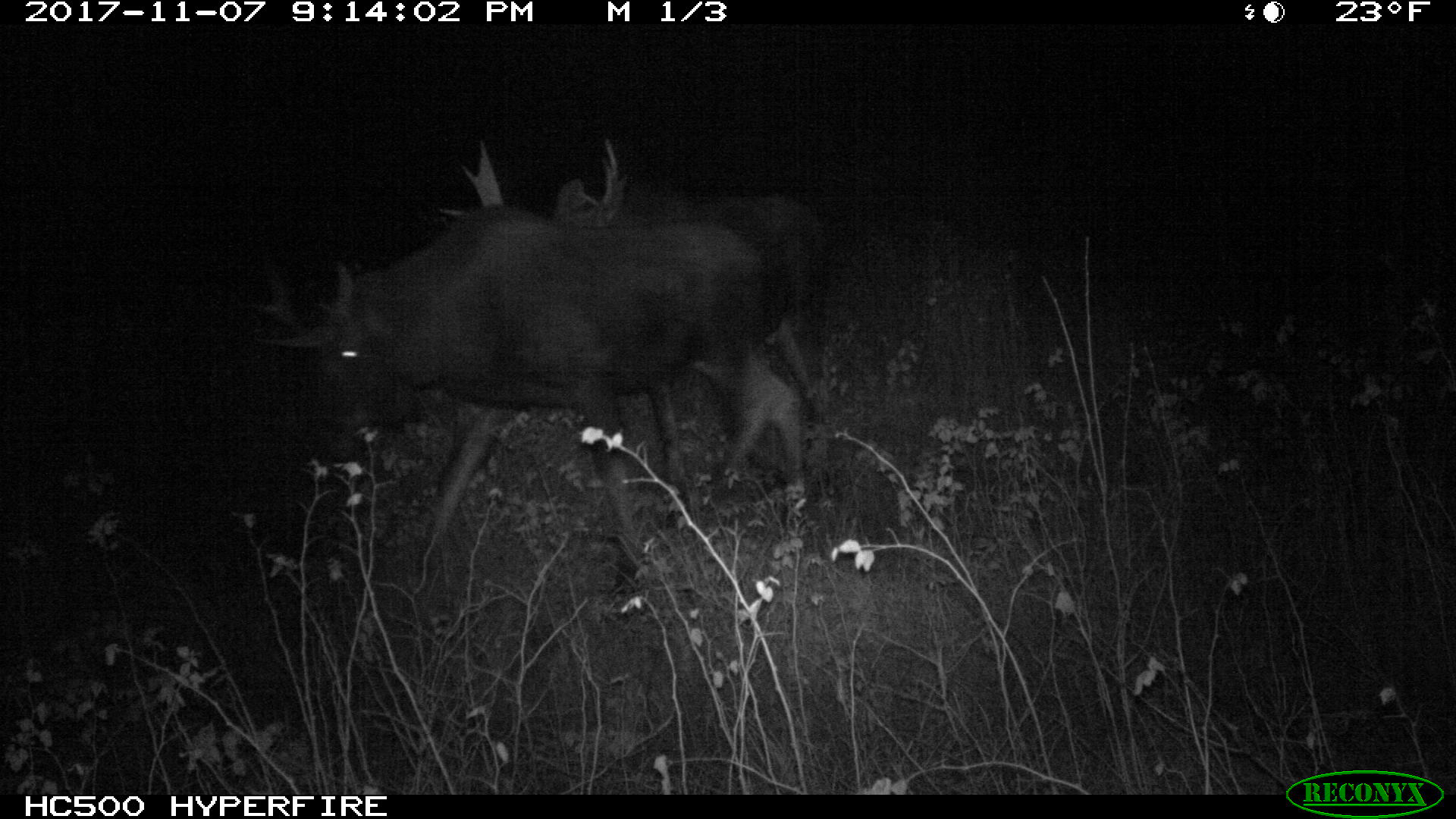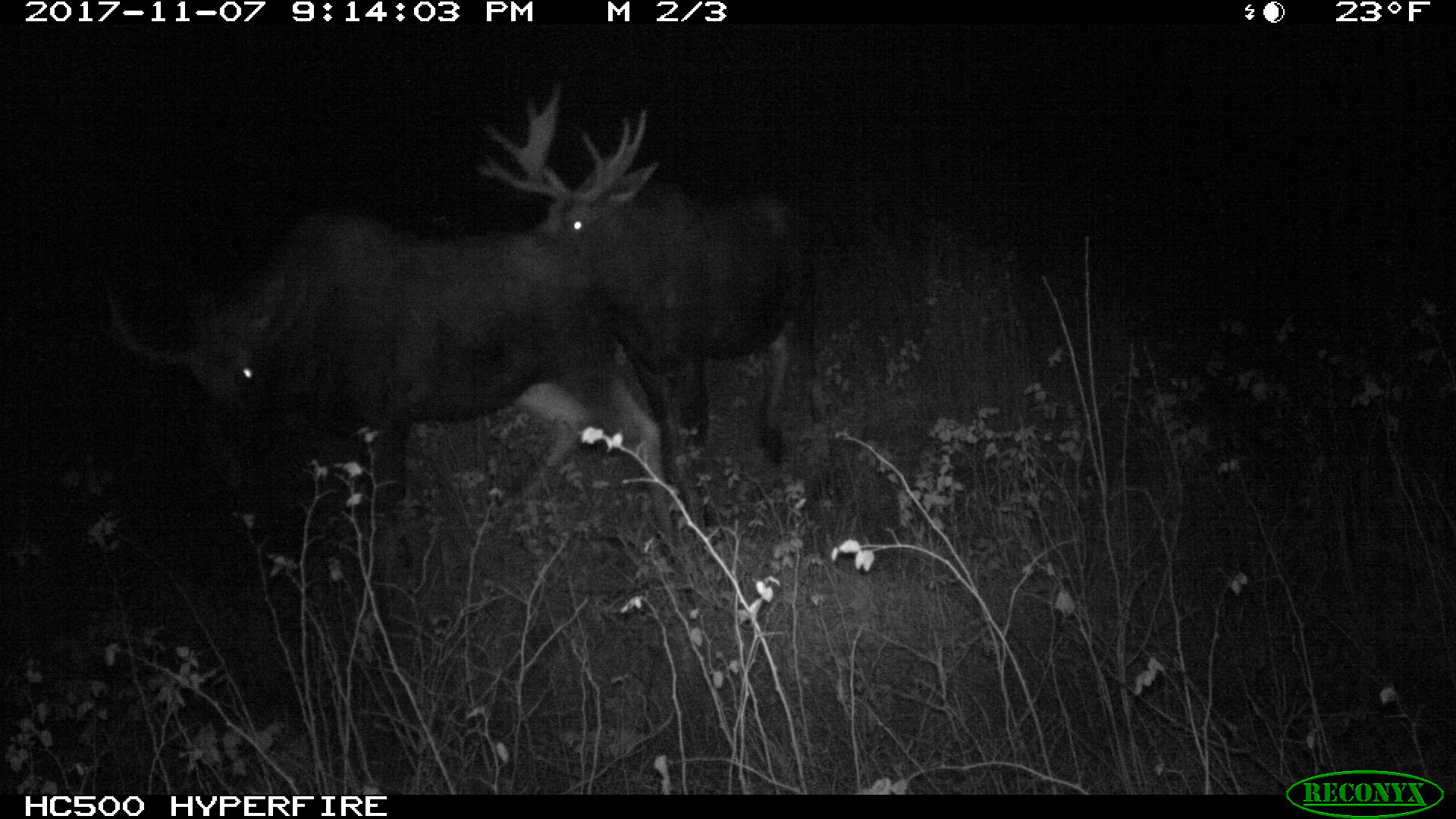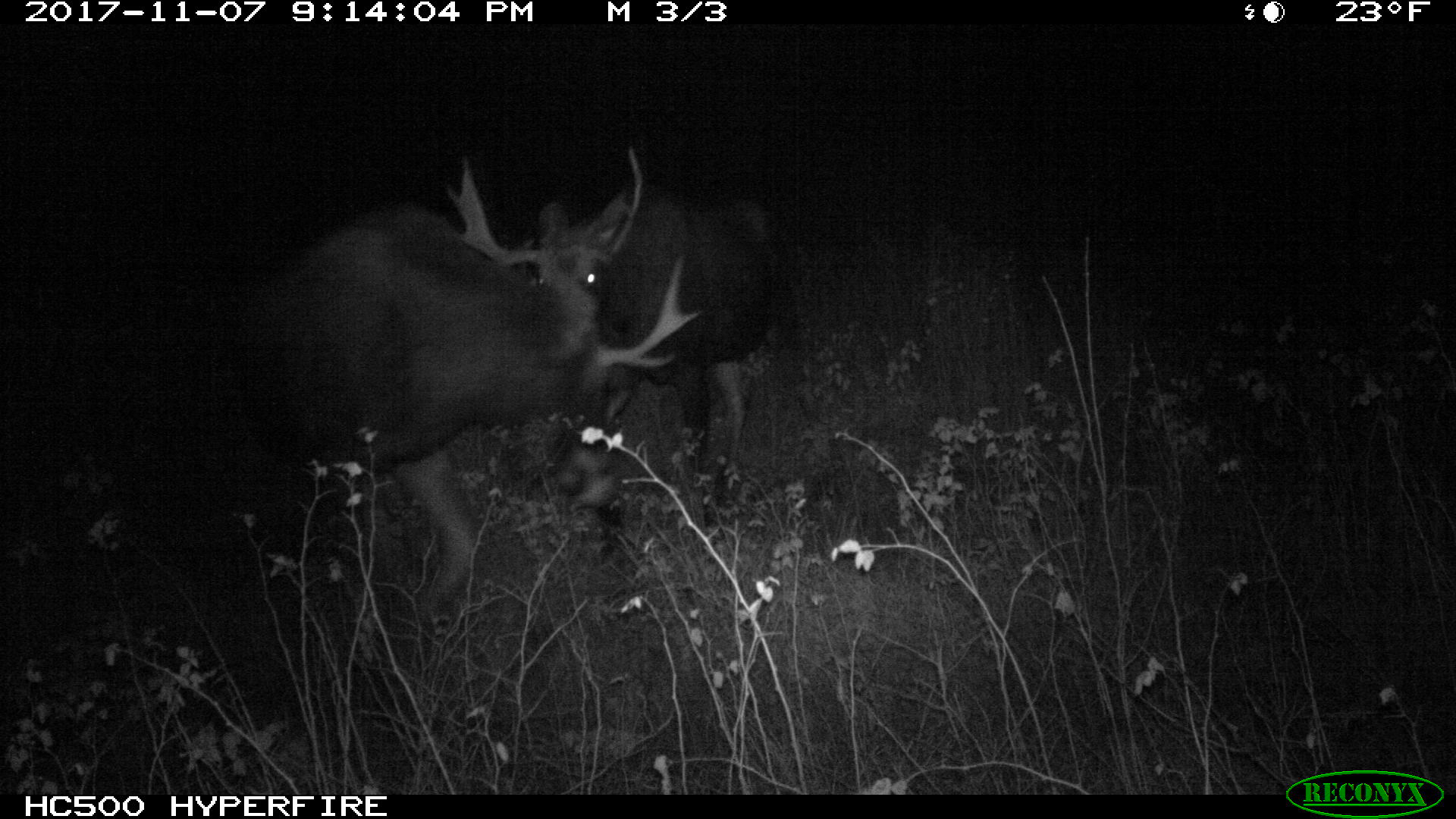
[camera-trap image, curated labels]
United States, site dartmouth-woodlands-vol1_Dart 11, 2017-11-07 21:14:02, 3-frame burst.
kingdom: Animalia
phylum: Chordata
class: Mammalia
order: Artiodactyla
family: Cervidae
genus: Alces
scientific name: Alces alces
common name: moose